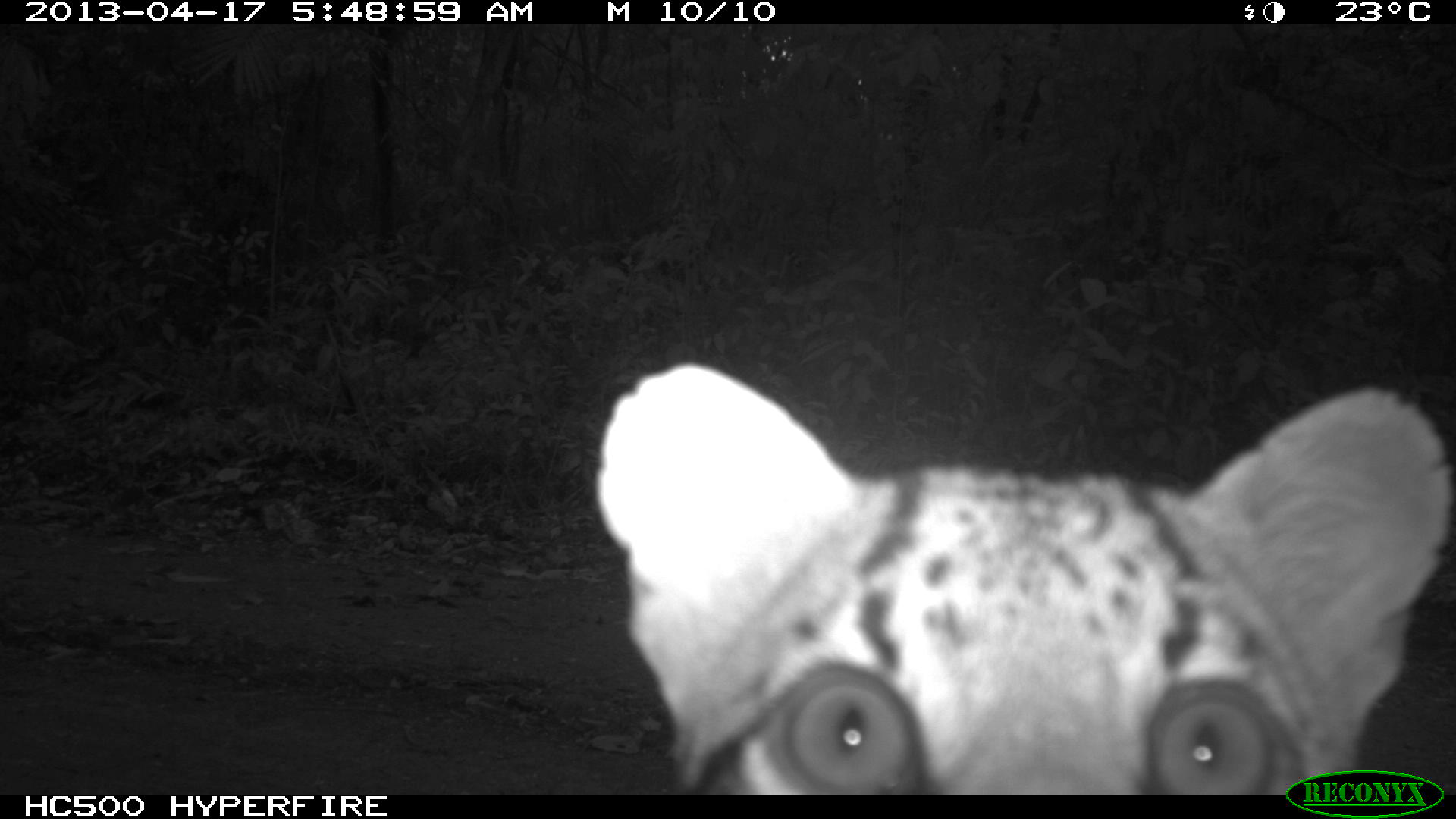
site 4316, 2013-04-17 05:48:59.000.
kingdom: Animalia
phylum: Chordata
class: Mammalia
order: Carnivora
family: Felidae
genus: Leopardus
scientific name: Leopardus pardalis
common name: ocelot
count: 1